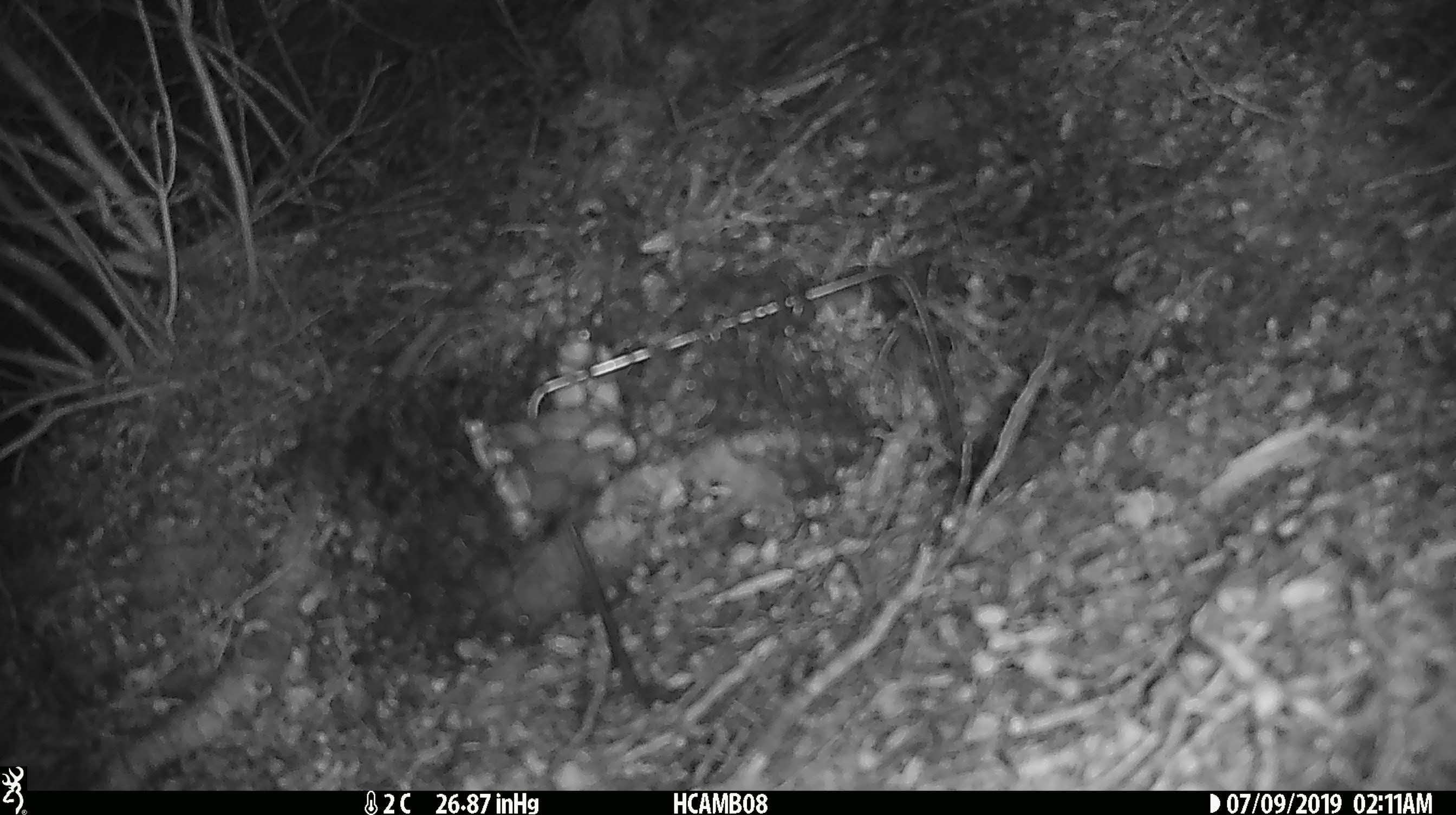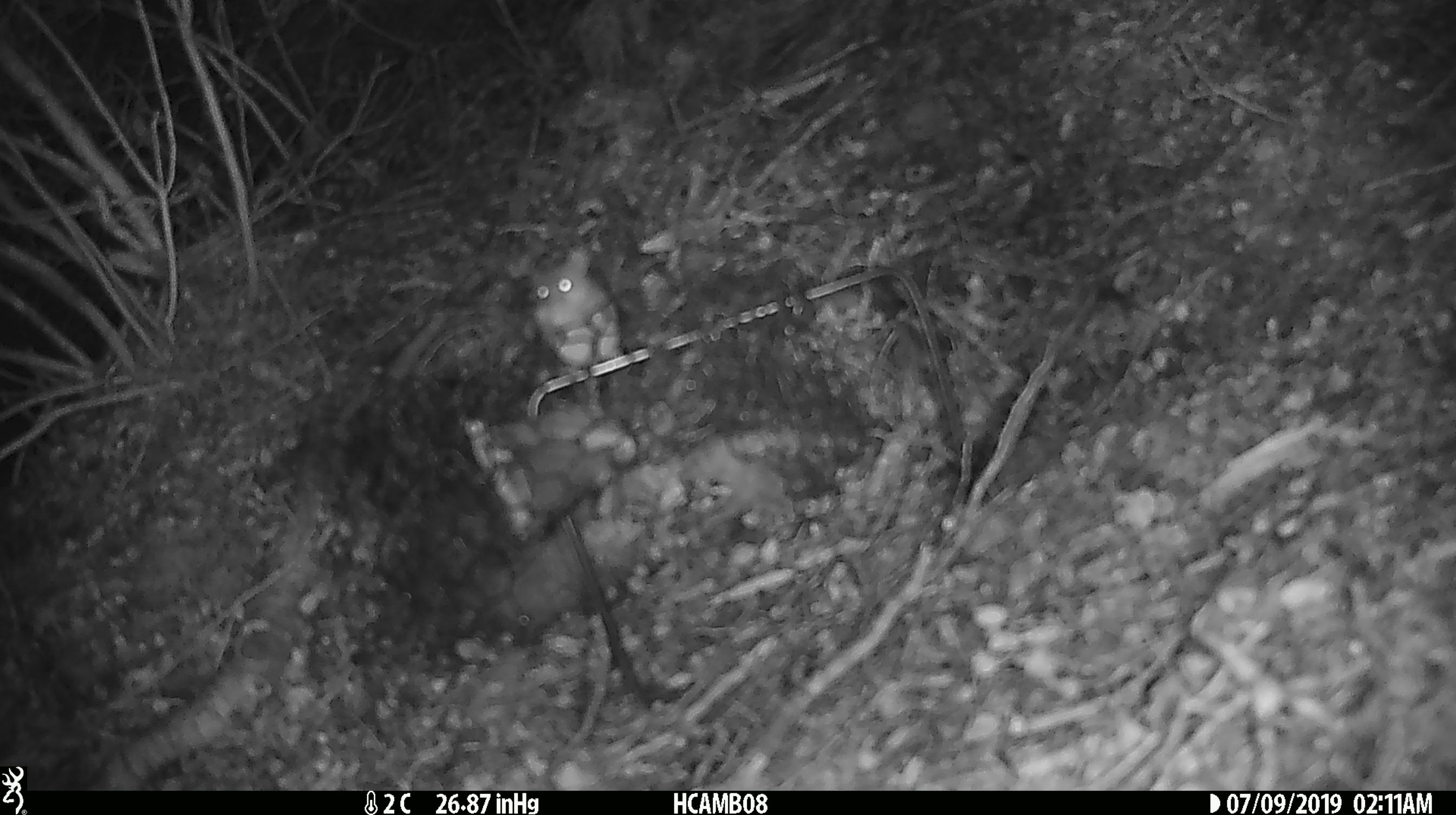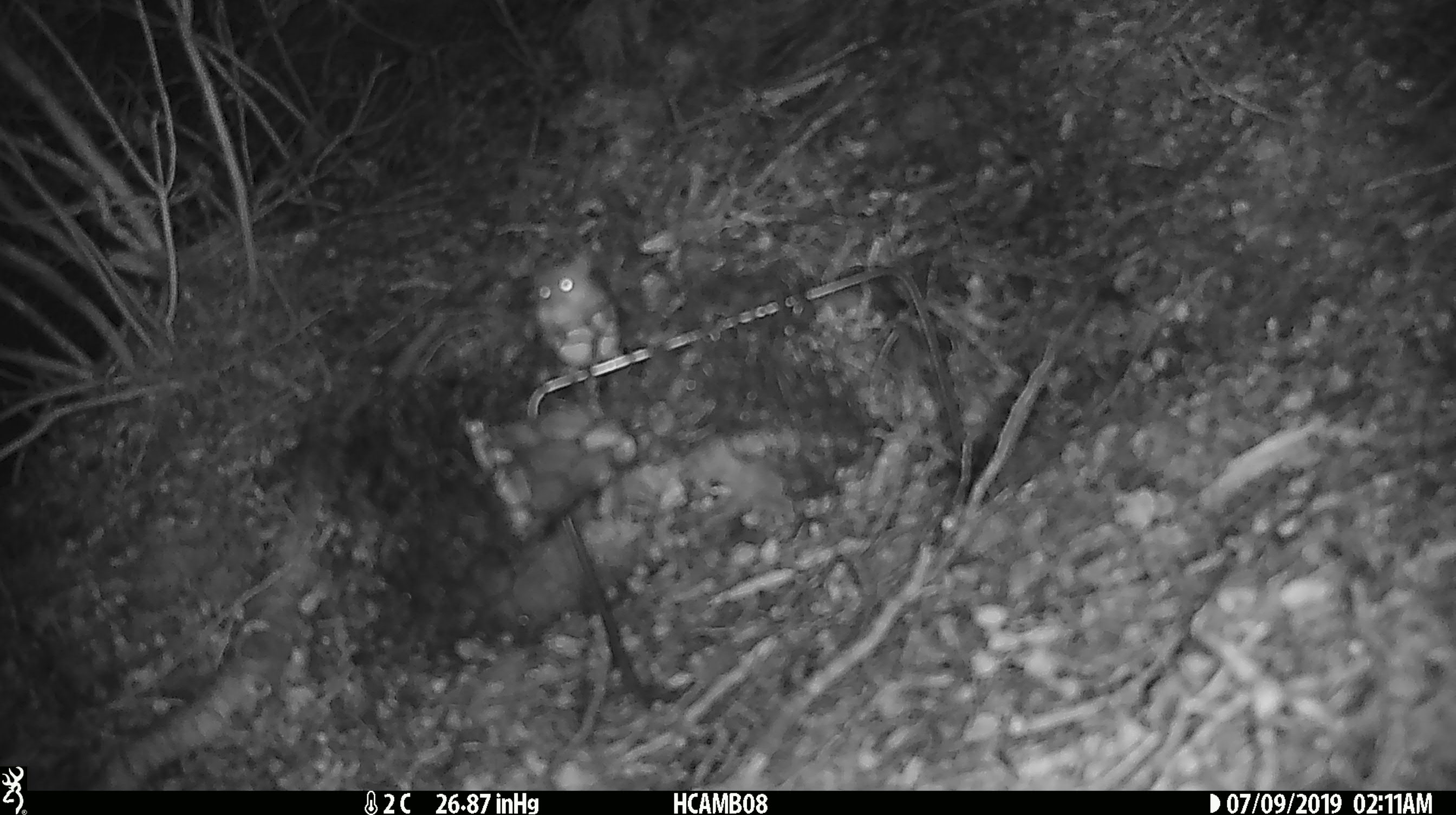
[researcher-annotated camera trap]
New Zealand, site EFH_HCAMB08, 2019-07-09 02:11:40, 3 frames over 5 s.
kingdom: Animalia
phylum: Chordata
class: Mammalia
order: Rodentia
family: Muridae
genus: Mus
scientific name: Mus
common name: mouse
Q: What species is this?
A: Mouse (Mus).